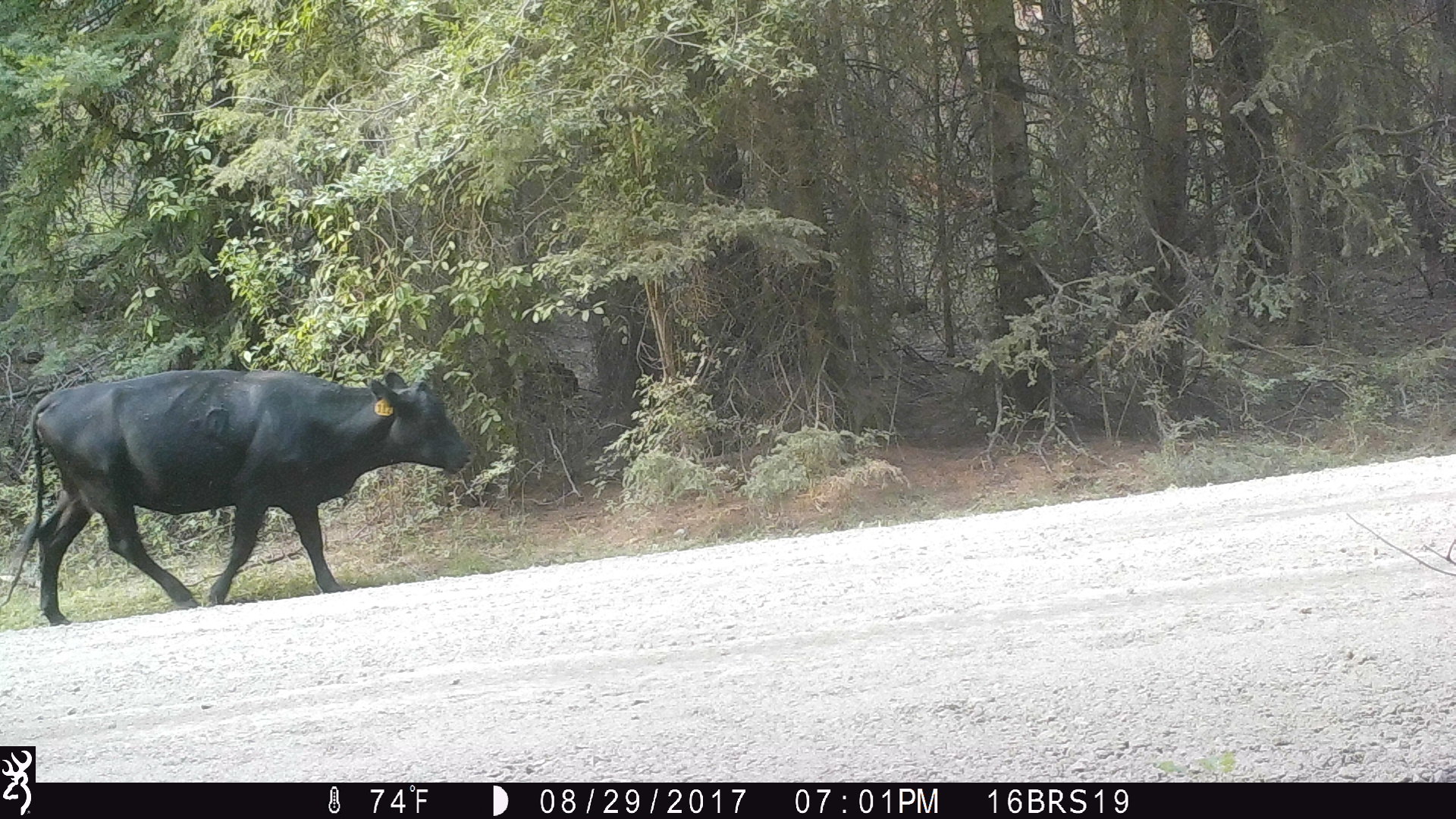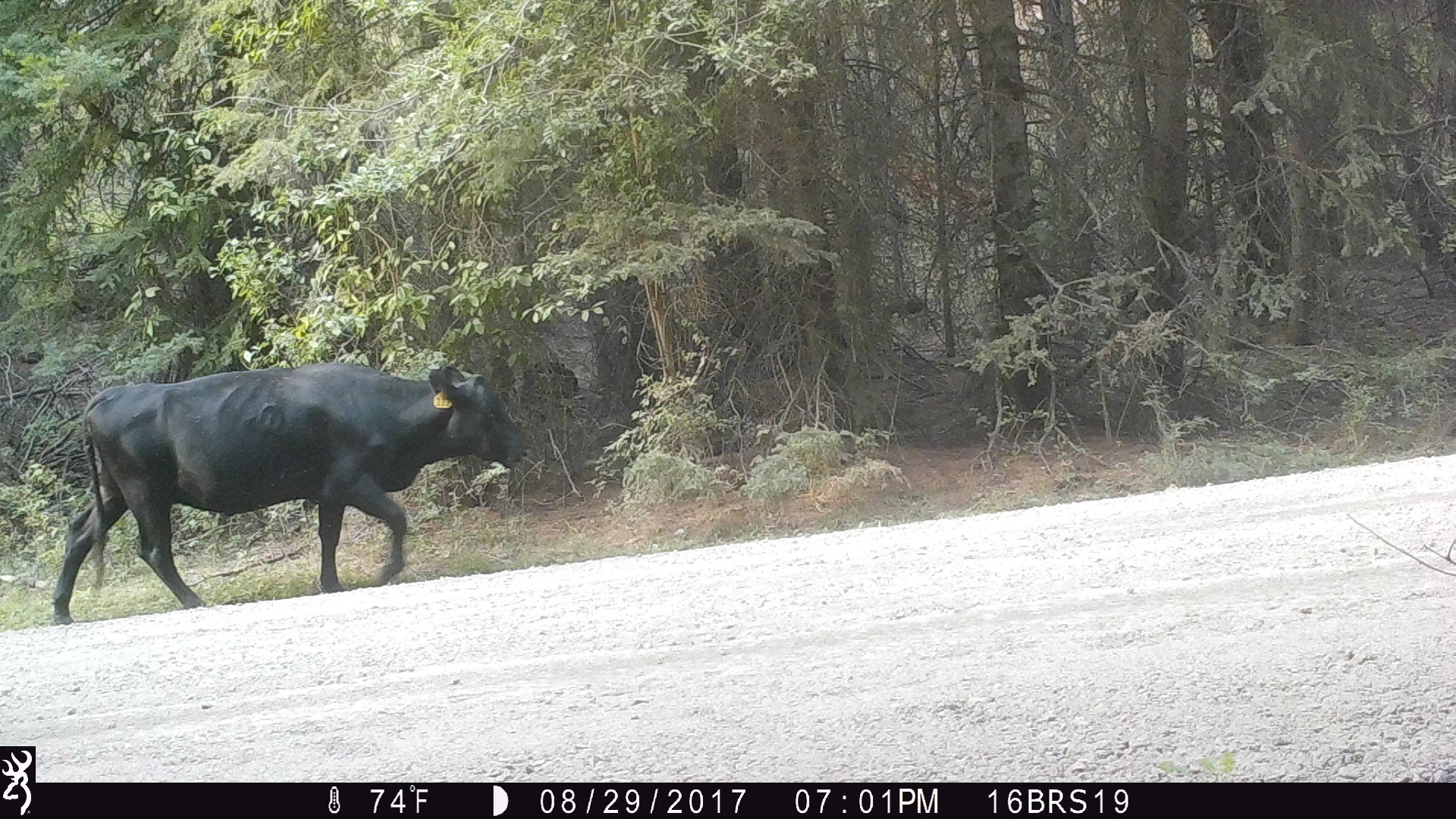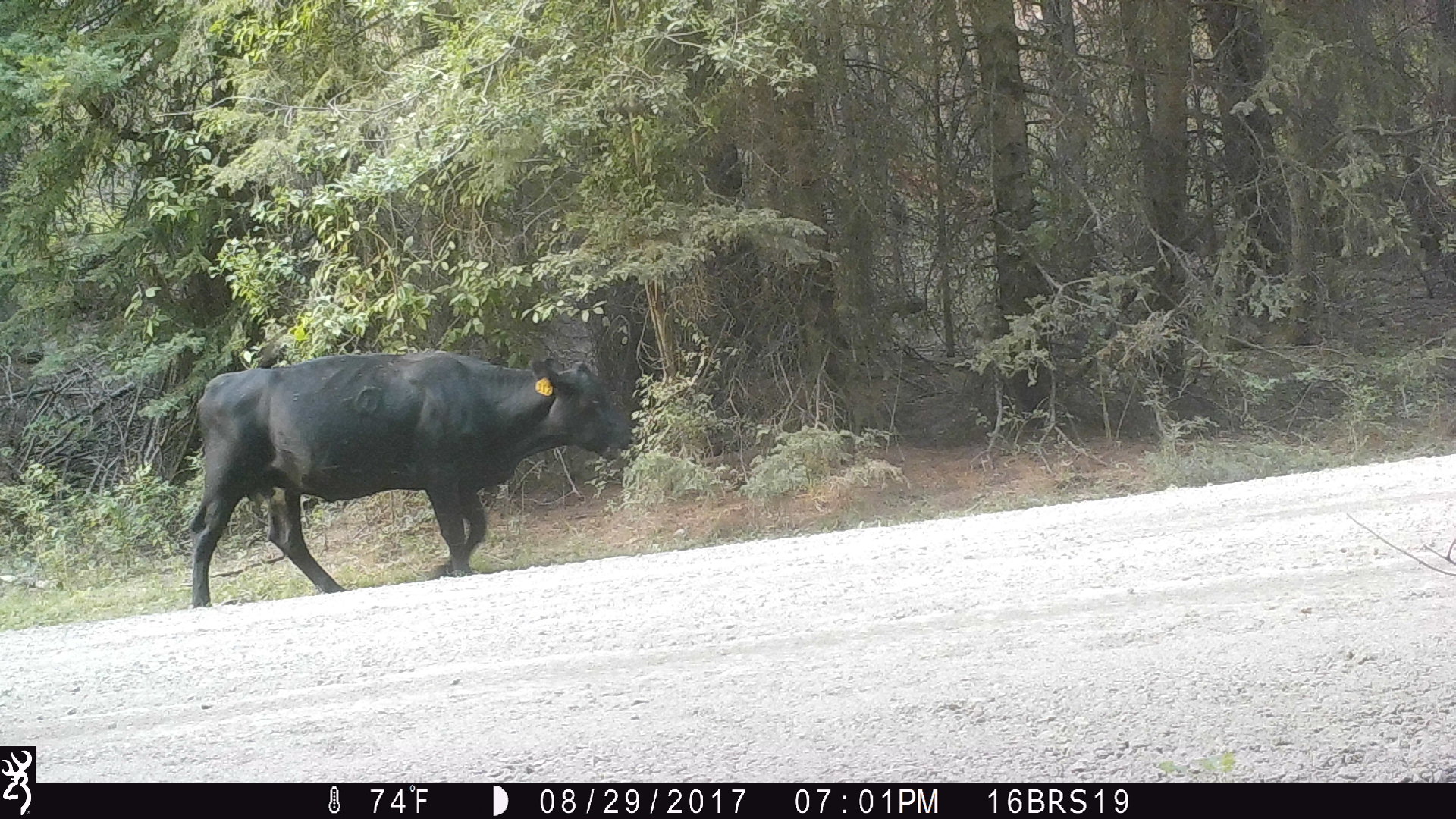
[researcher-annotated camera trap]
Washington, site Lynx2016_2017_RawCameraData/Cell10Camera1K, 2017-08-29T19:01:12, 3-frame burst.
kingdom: Animalia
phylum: Chordata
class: Mammalia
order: Artiodactyla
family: Bovidae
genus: Bos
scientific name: Bos taurus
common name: domestic cattle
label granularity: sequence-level